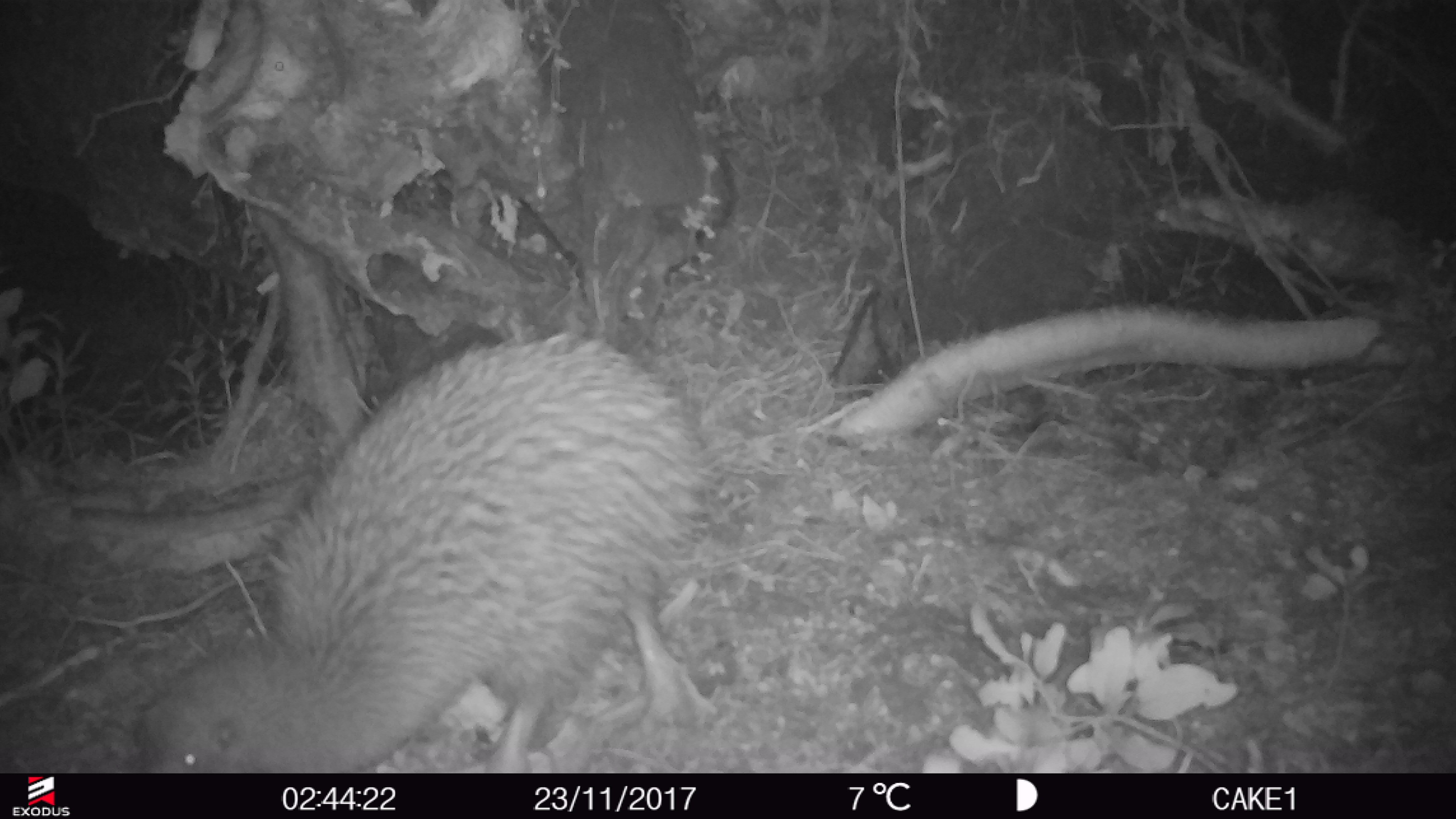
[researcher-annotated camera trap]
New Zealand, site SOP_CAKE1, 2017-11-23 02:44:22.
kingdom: Animalia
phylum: Chordata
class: Aves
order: Apterygiformes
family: Apterygidae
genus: Apteryx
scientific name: Apteryx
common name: kiwi